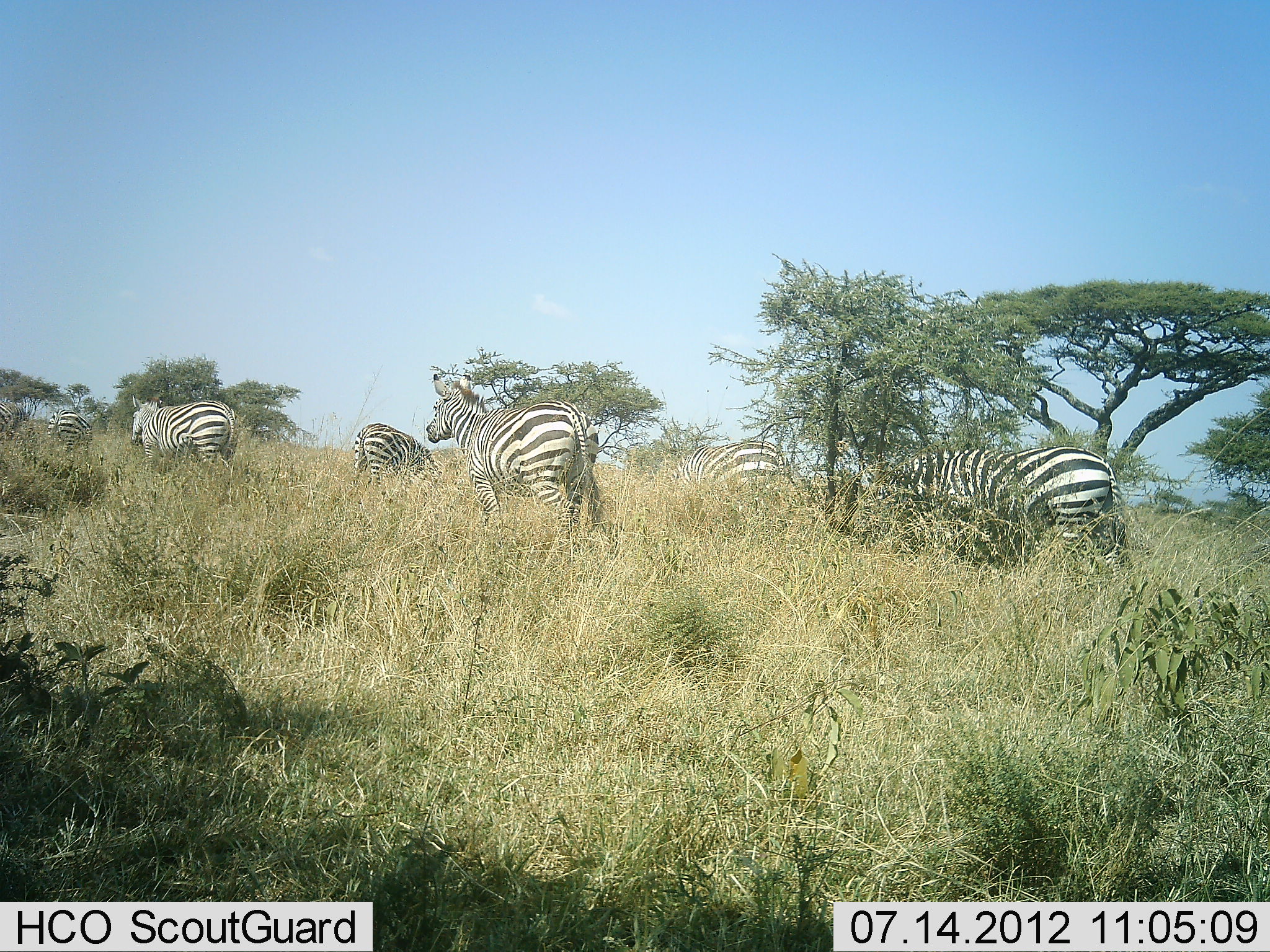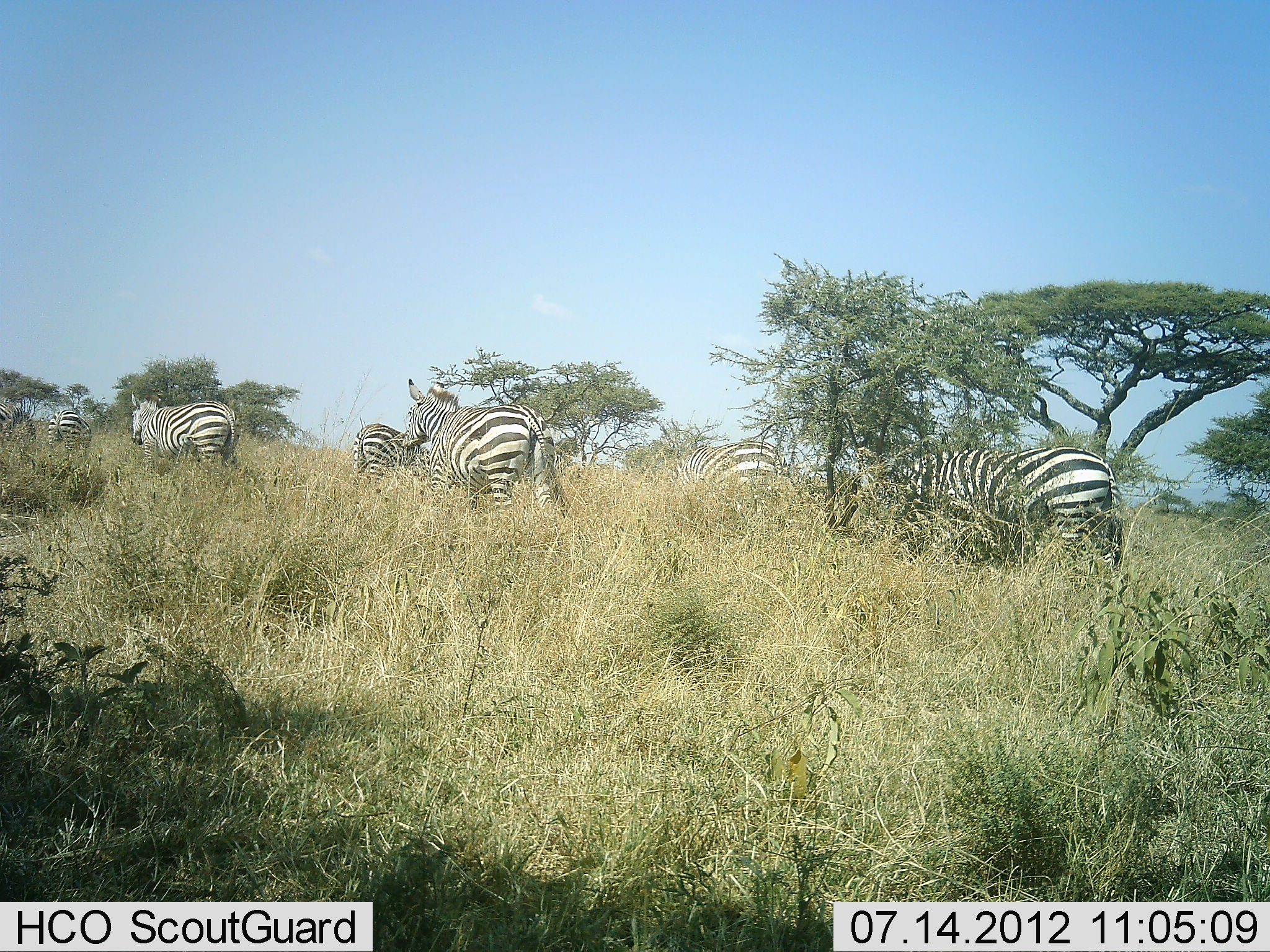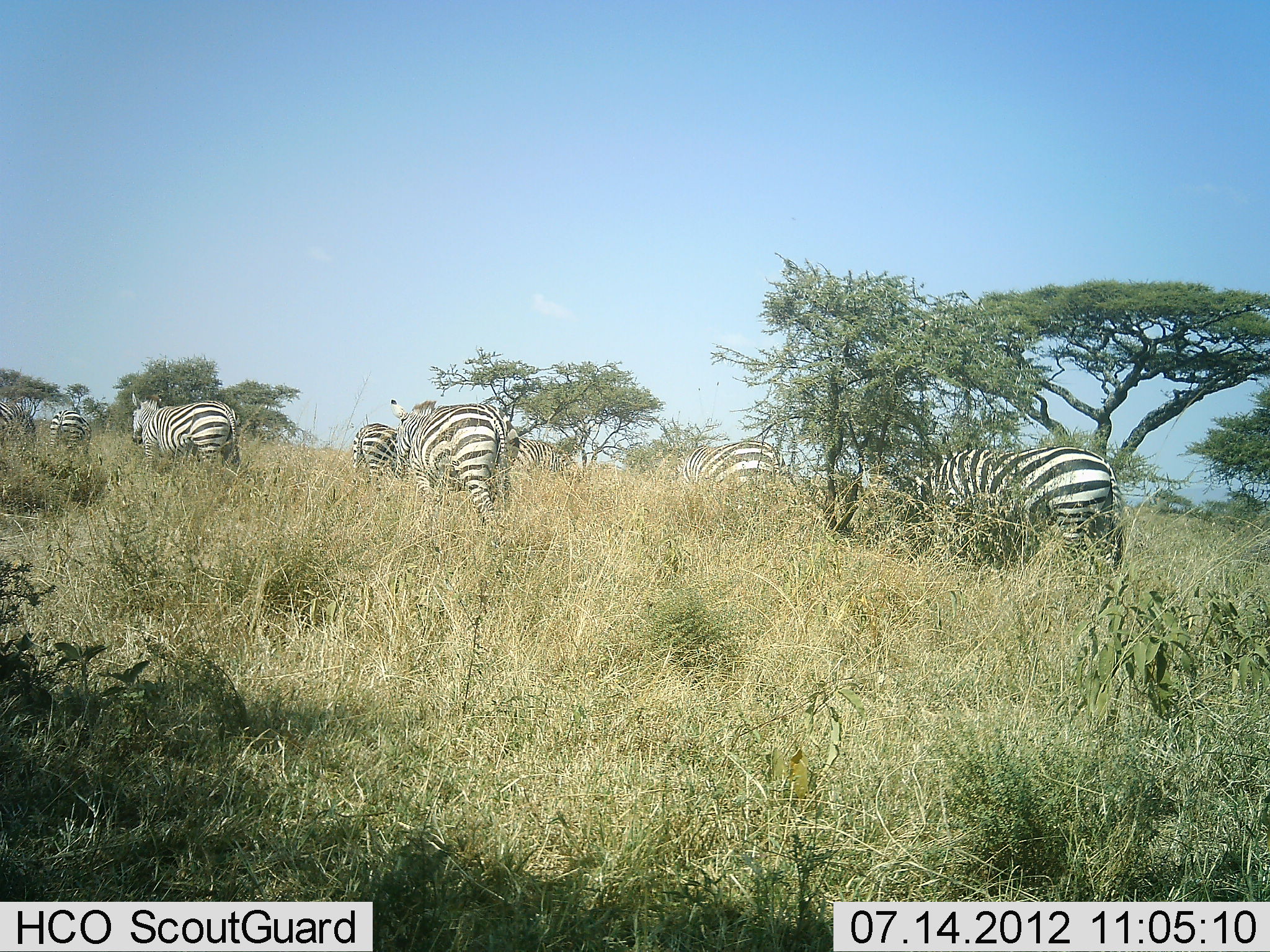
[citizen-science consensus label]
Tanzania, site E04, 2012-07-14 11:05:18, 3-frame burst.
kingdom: Animalia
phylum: Chordata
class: Mammalia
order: Perissodactyla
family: Equidae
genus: Equus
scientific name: Equus quagga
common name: plains zebra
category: zebra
Zebra (plains zebra) (Equus quagga), count 7. Behavior (volunteer vote fractions): standing 50%, resting 0%, moving 80%, interacting 0%. Young present (vote fraction): 10%. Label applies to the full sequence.